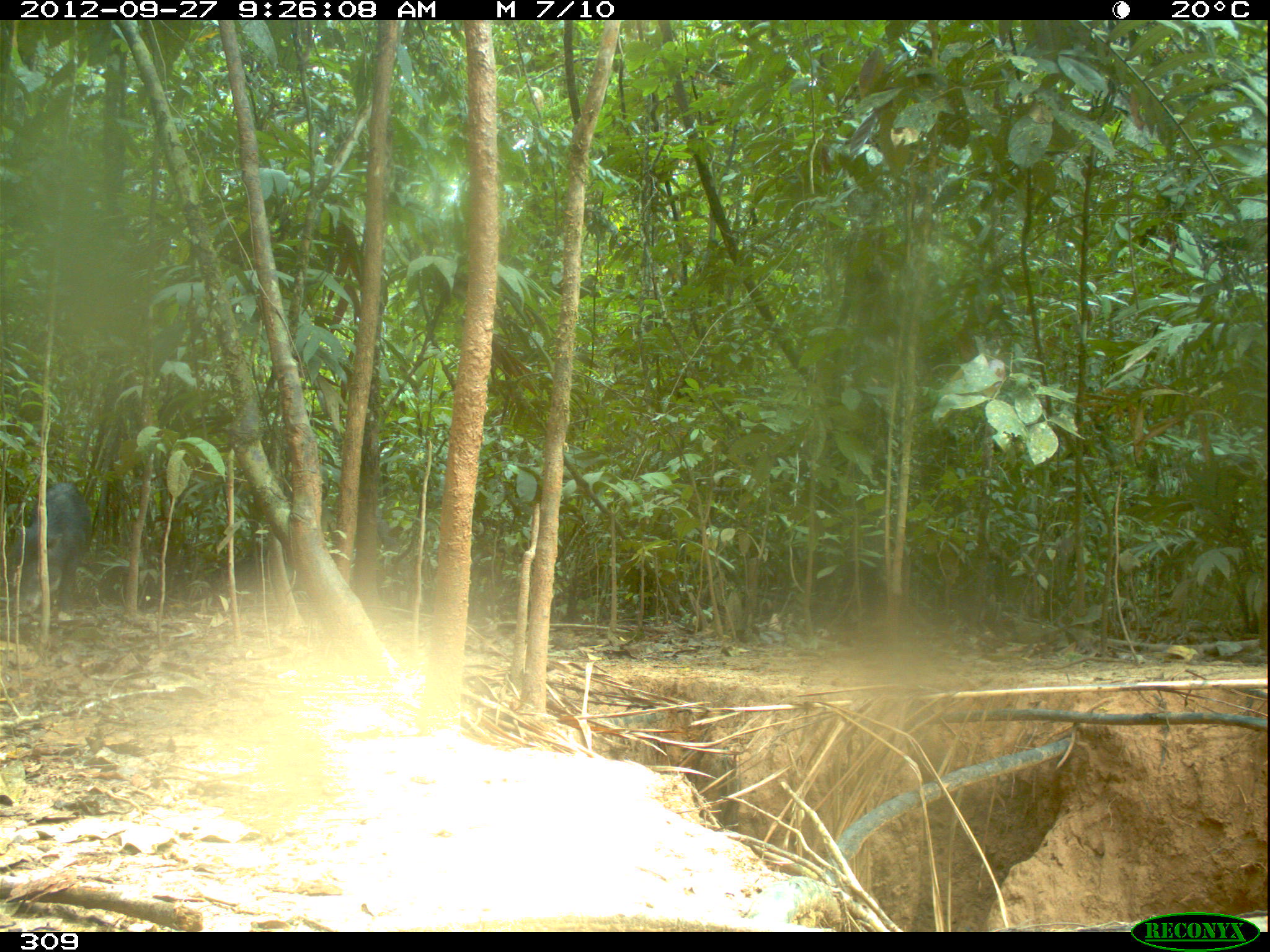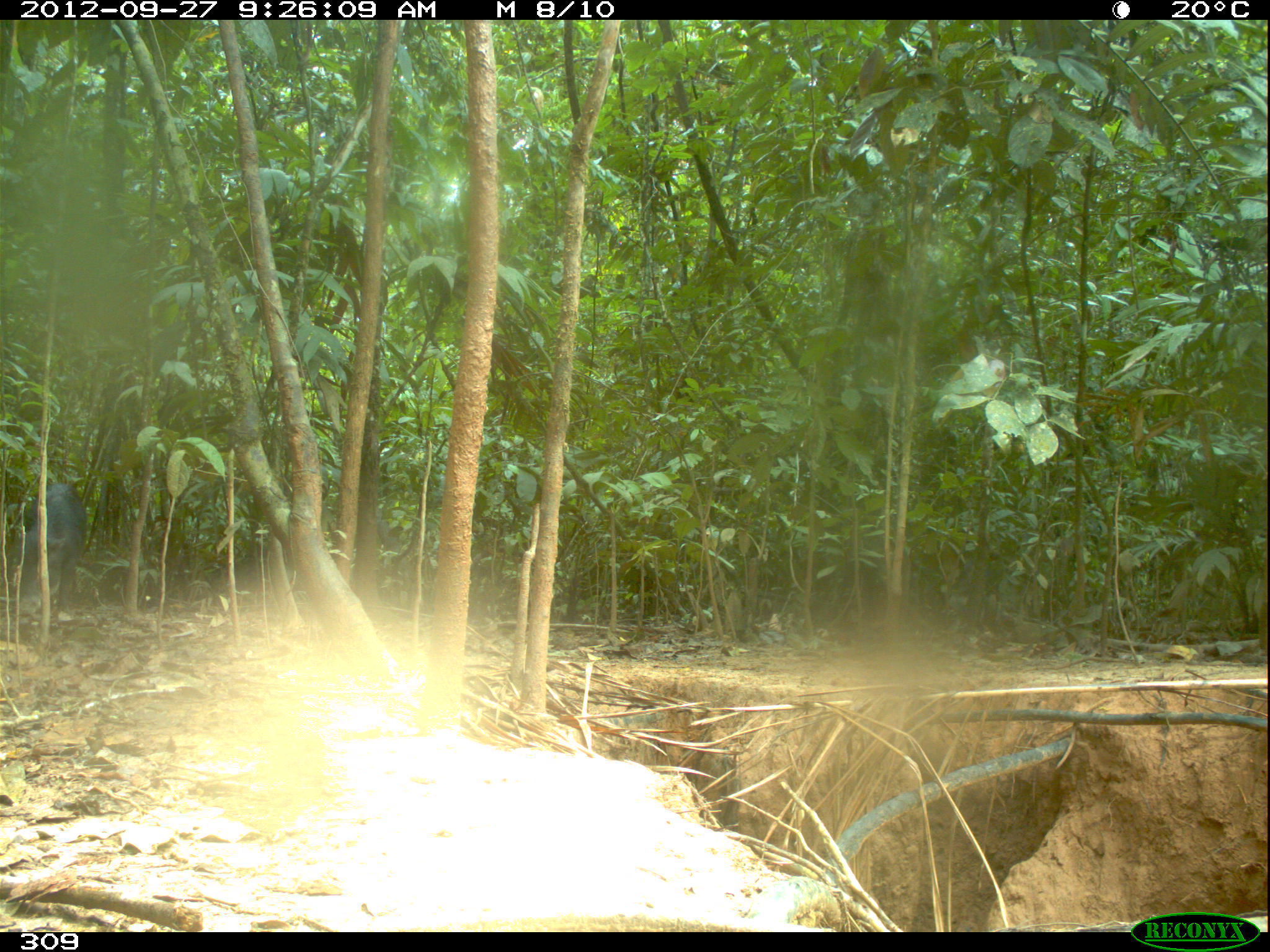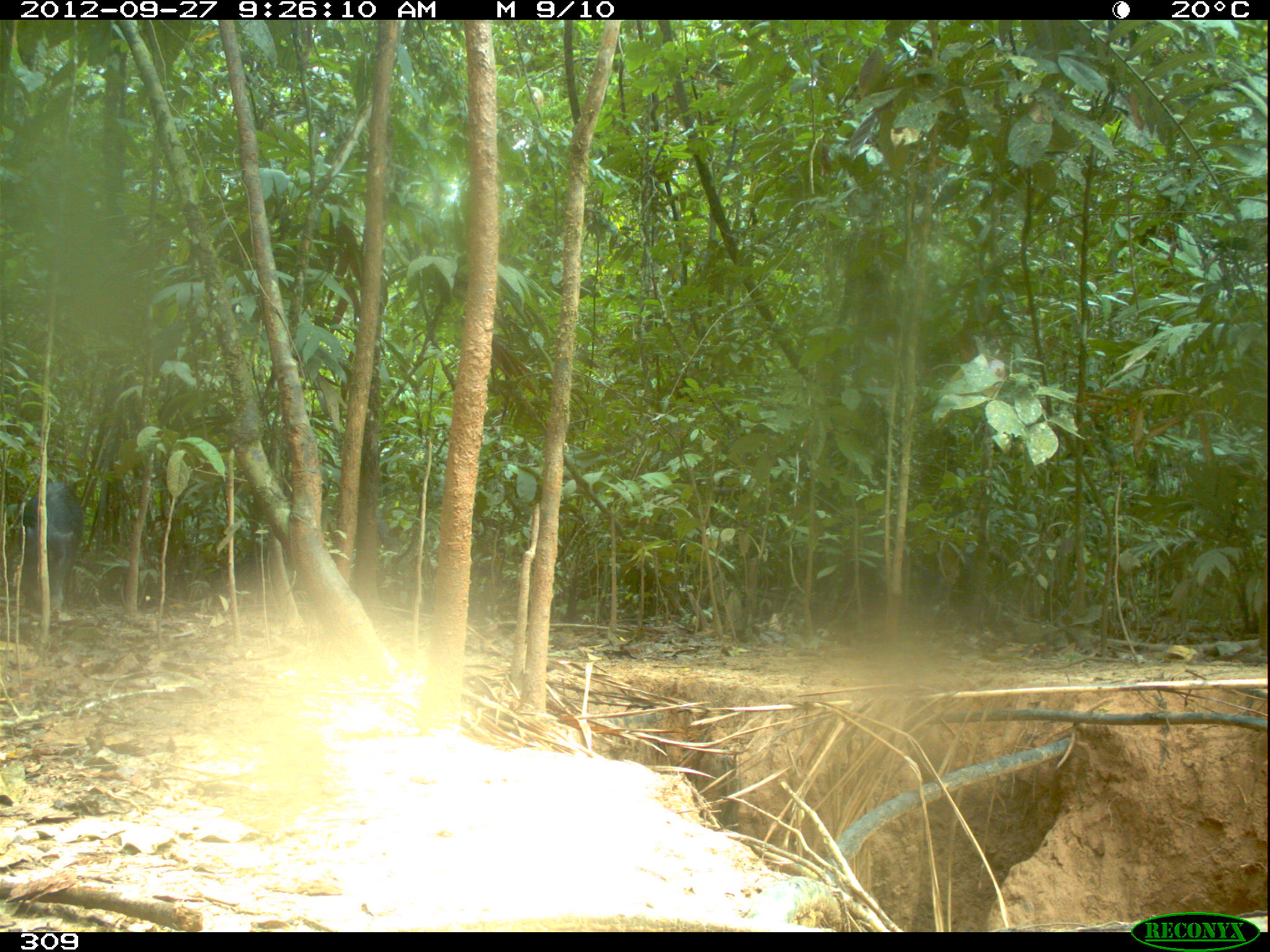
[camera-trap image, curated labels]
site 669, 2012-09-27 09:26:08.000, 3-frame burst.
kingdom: Animalia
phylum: Chordata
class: Mammalia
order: Artiodactyla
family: Tayassuidae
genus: Tayassu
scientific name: Tayassu pecari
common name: white-lipped peccary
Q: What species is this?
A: Tayassu pecari (white-lipped peccary).